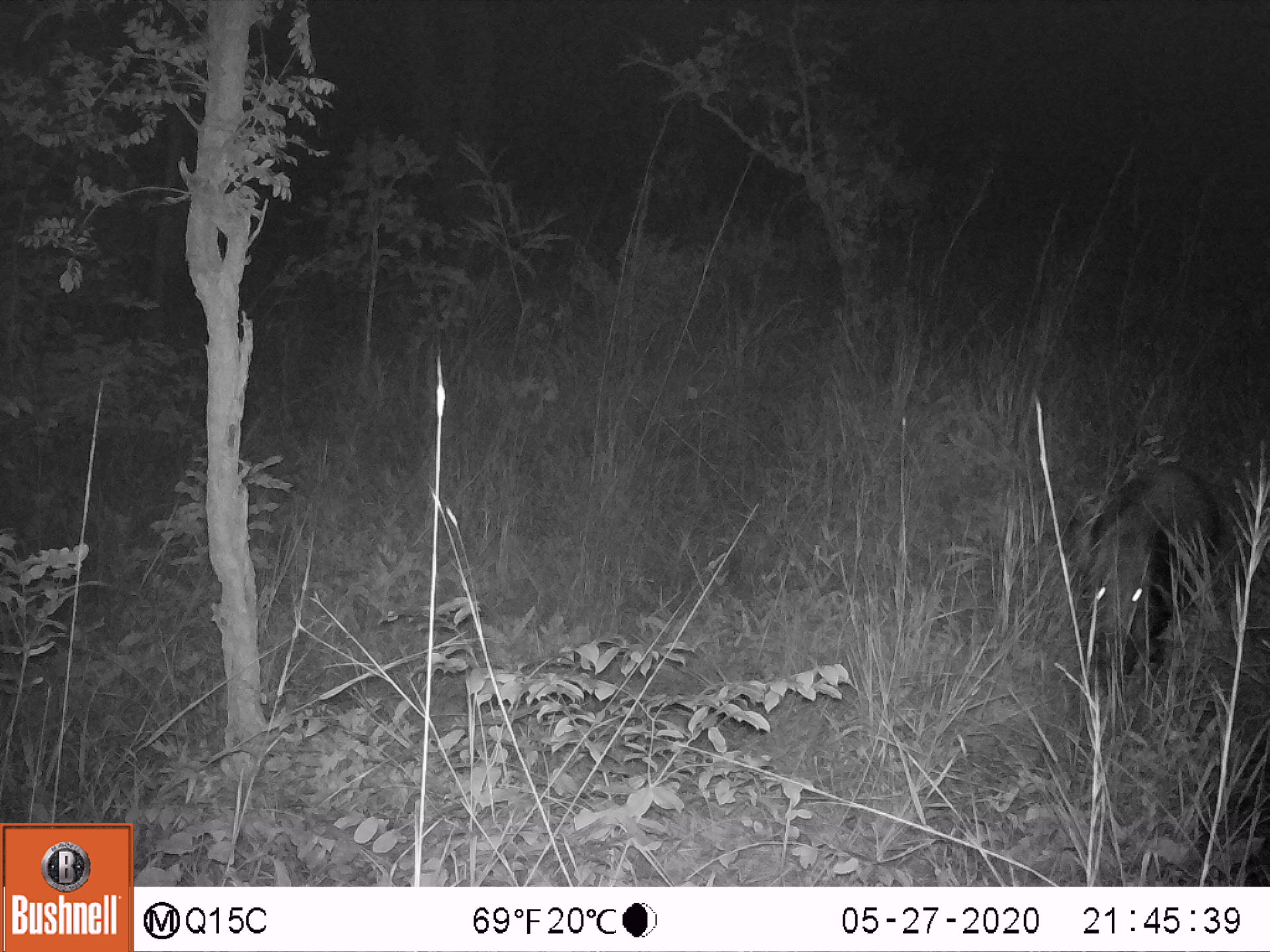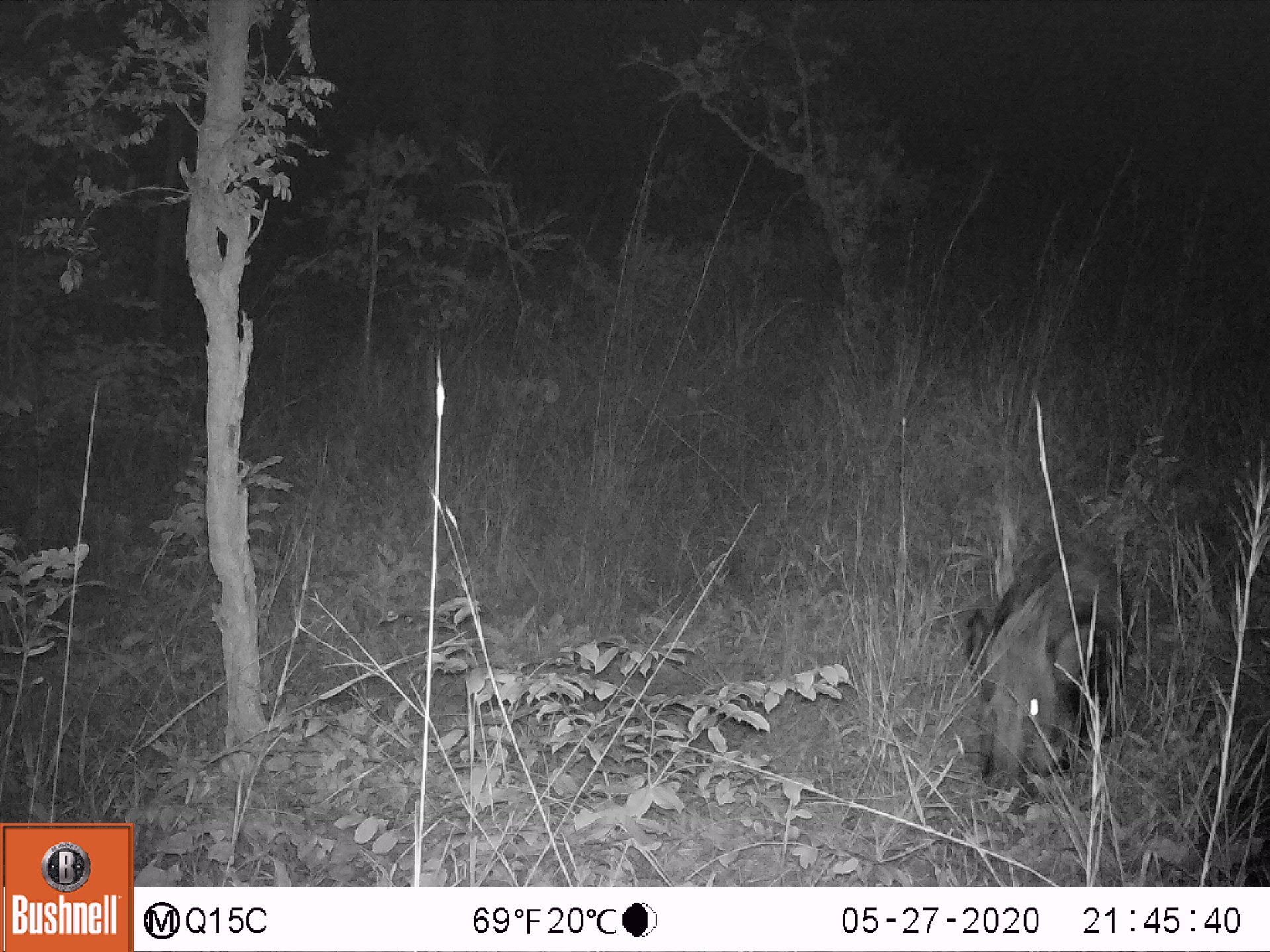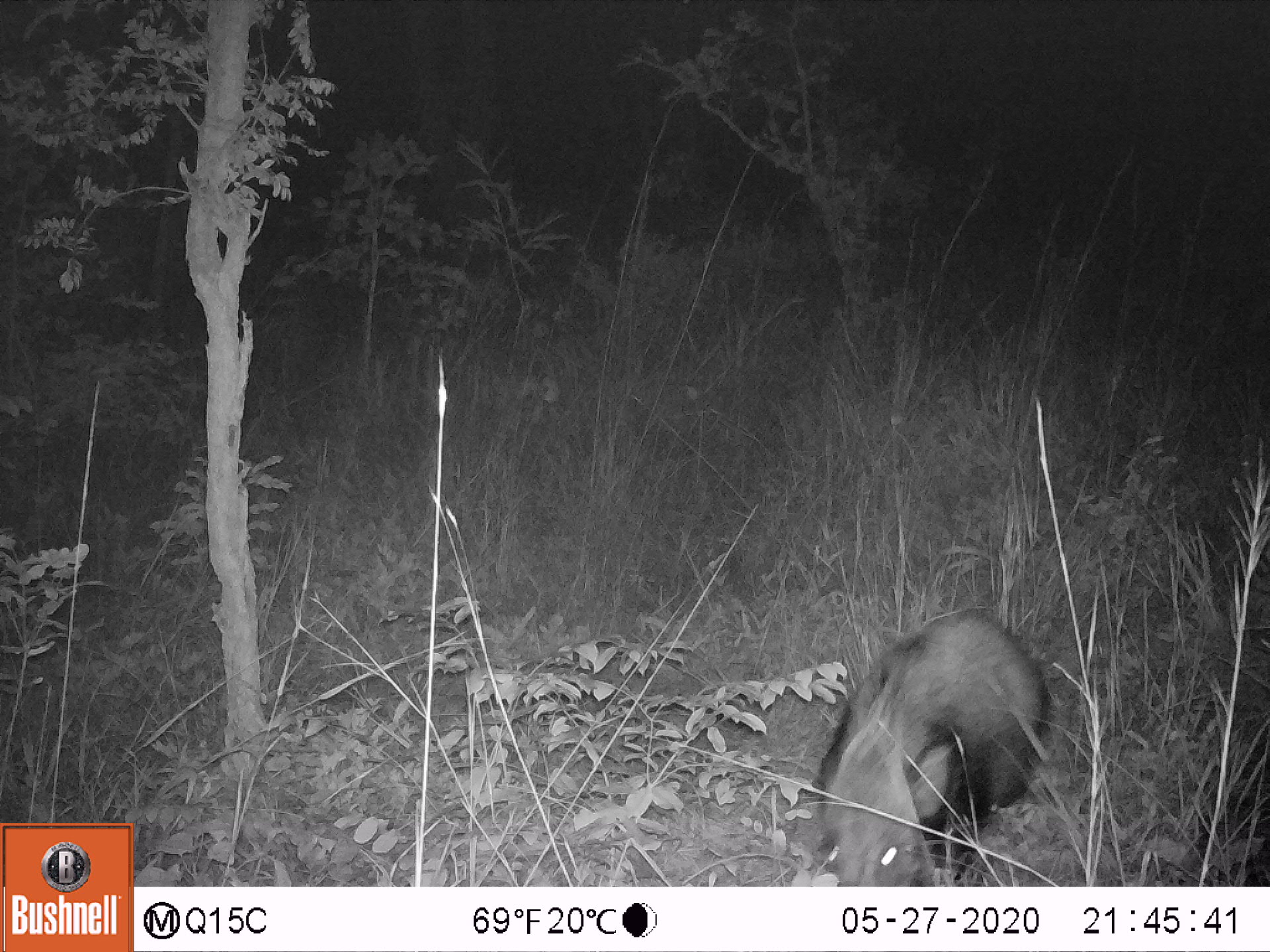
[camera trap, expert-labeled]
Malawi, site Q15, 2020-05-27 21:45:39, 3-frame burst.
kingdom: Animalia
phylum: Chordata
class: Mammalia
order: Artiodactyla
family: Suidae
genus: Potamochoerus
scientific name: Potamochoerus larvatus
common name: bushpig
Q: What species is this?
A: Bushpig (Potamochoerus larvatus).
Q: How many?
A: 1.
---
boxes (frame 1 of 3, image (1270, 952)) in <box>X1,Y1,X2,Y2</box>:
bushpig: <box>1073,461,1217,684</box>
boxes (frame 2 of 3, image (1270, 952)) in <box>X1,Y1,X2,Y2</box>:
bushpig: <box>960,543,1132,801</box>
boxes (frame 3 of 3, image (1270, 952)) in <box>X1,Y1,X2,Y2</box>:
bushpig: <box>818,610,1046,882</box>